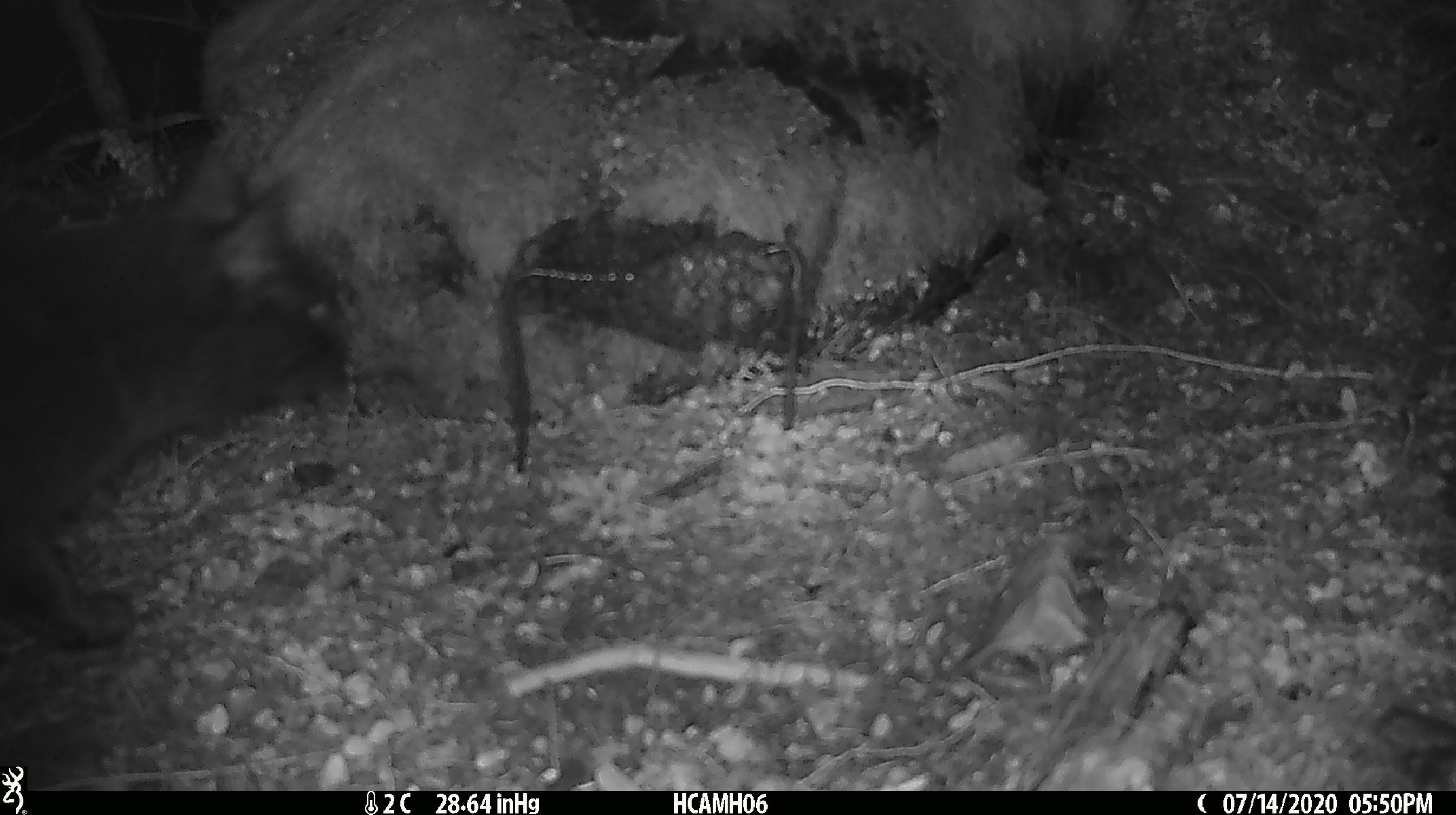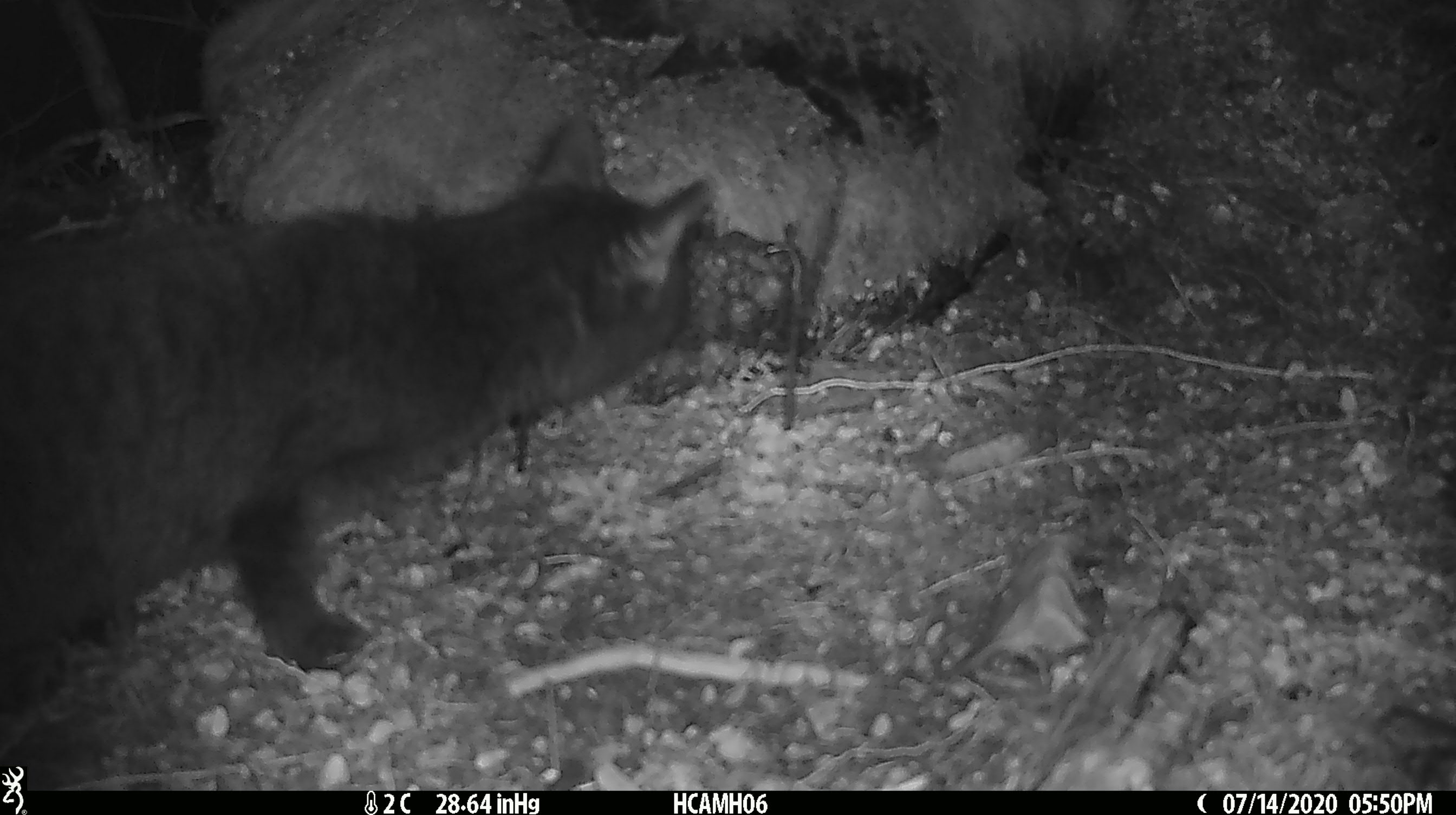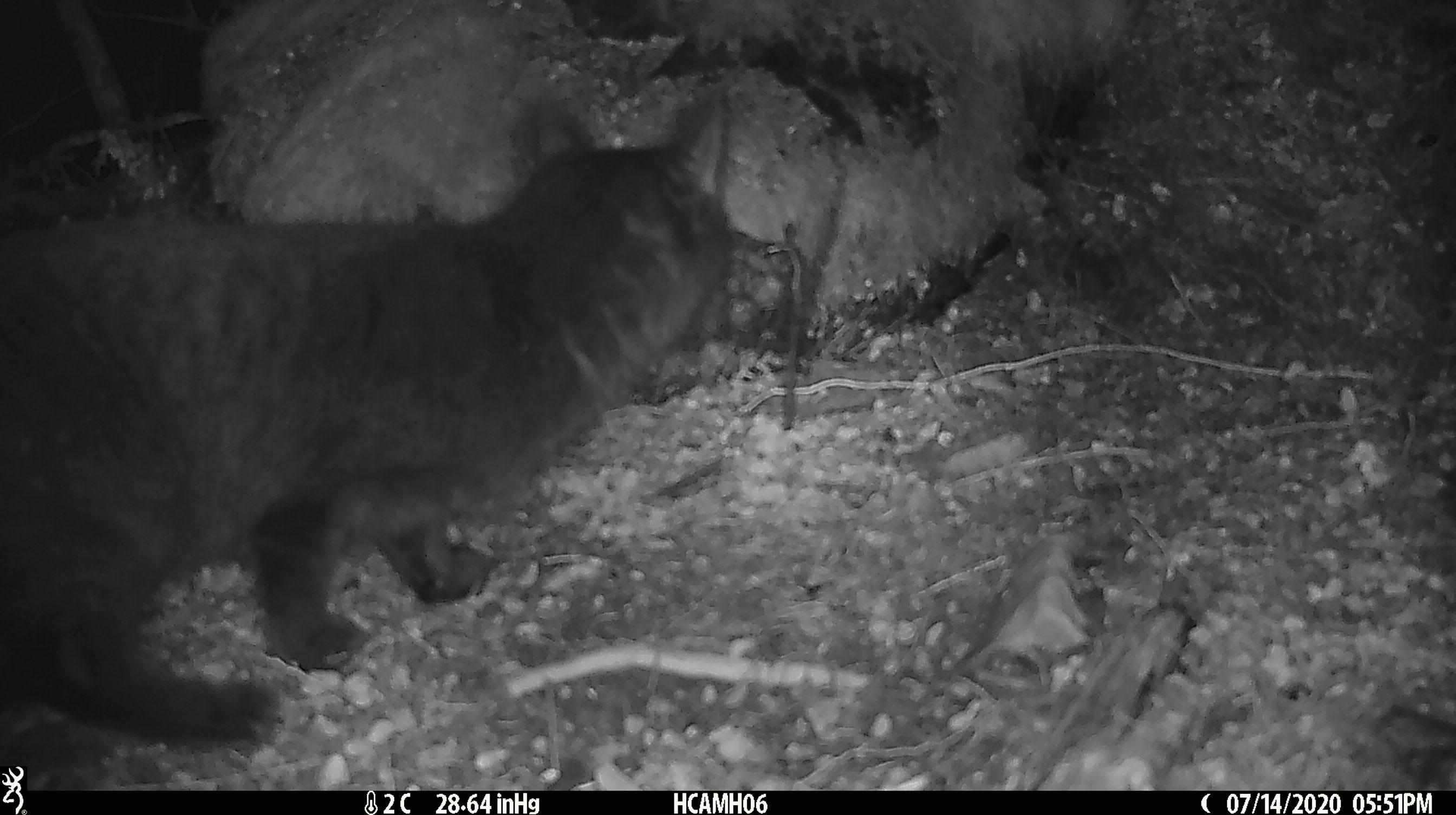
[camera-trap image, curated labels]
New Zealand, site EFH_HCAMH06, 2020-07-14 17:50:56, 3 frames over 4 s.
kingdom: Animalia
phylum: Chordata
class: Mammalia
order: Carnivora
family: Felidae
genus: Felis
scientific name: Felis catus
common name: domestic cat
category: cat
Cat (domestic cat) (Felis catus).